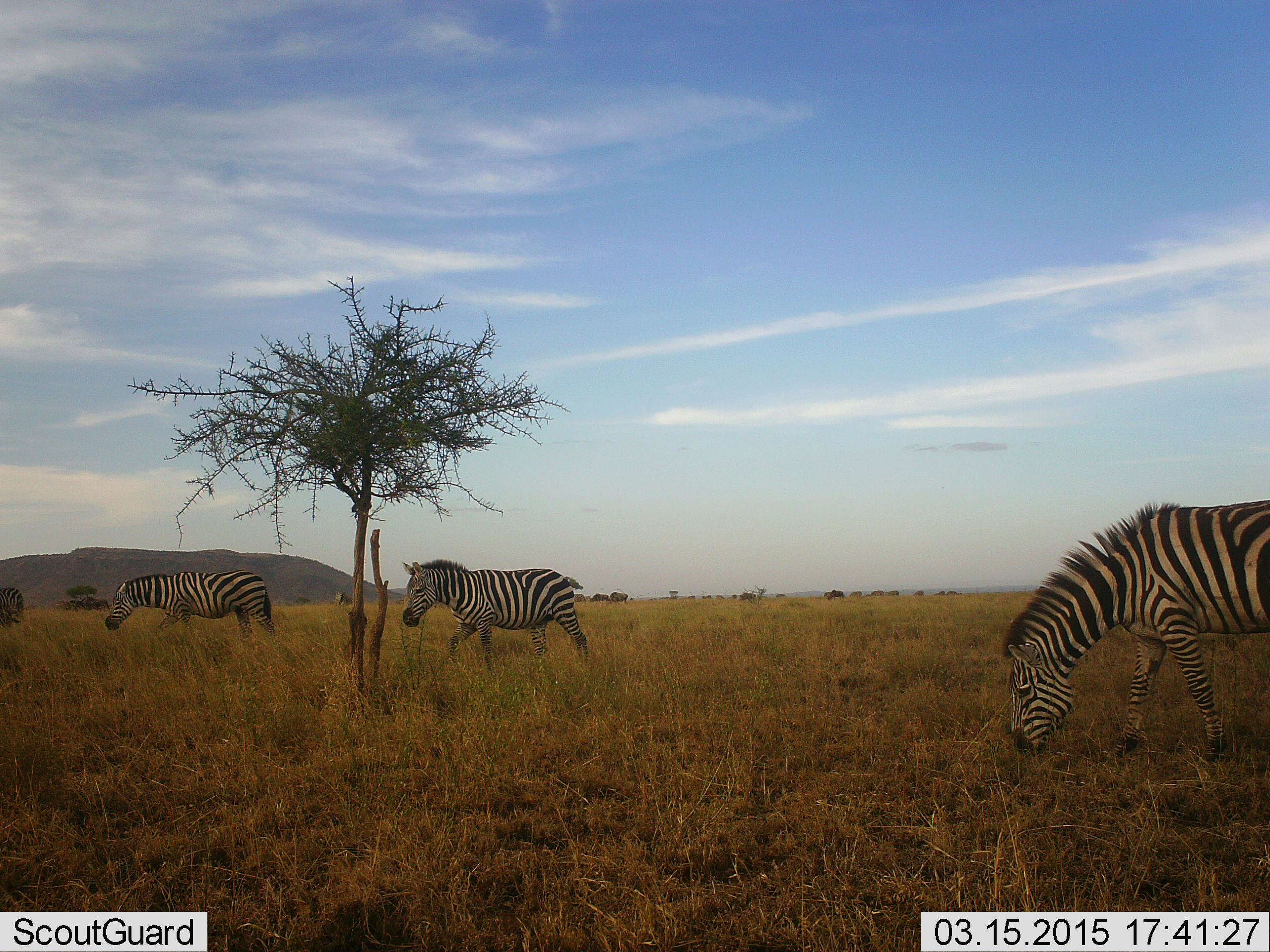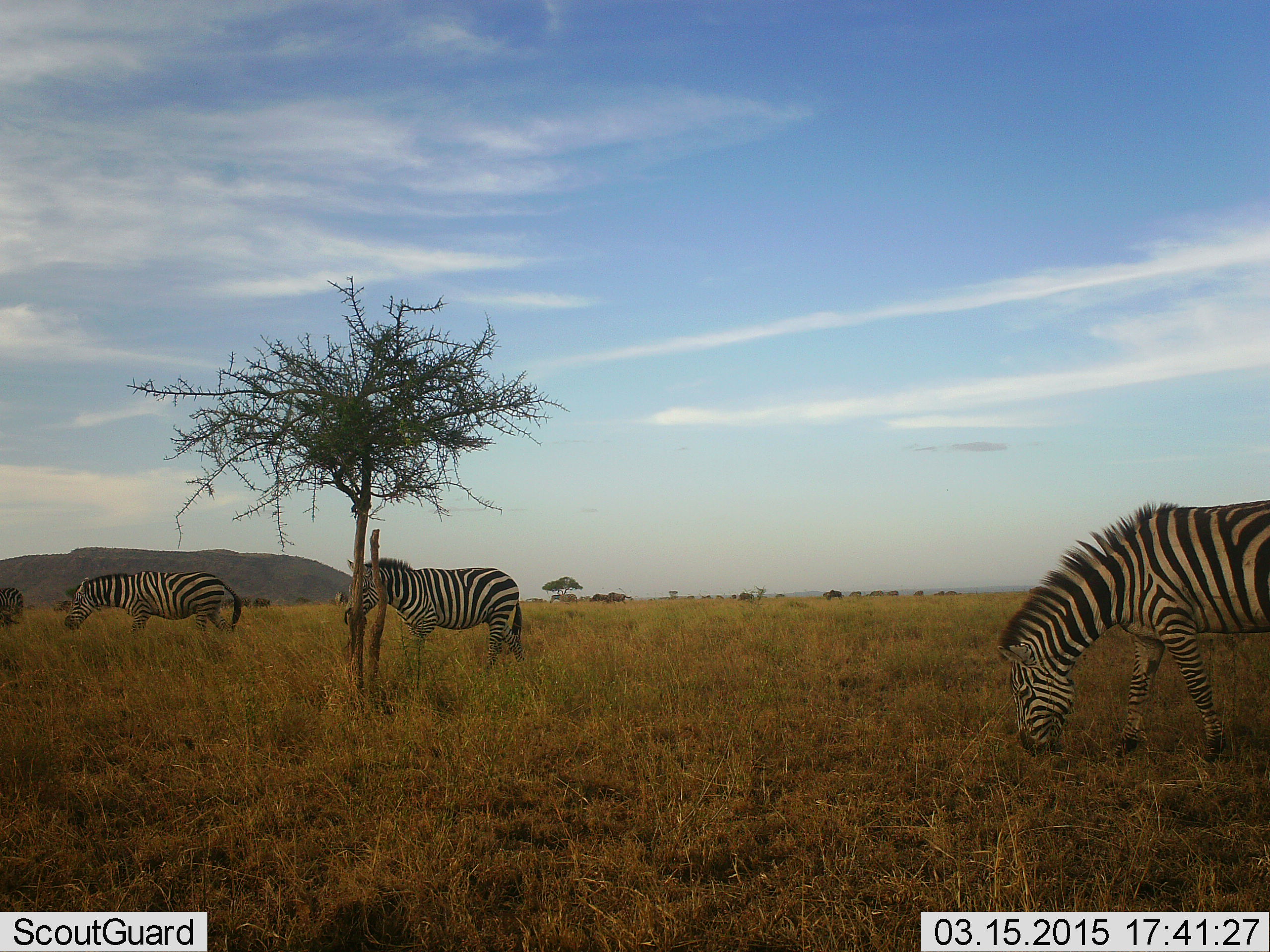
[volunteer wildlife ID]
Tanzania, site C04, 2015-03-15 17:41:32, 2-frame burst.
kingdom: Animalia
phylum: Chordata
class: Mammalia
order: Perissodactyla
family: Equidae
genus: Equus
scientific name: Equus quagga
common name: plains zebra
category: zebra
Zebra (plains zebra) (Equus quagga), count 3. Behavior (volunteer vote fractions): standing 42%, resting 0%, moving 58%, interacting 0%. Young present (vote fraction): 0%. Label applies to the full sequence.